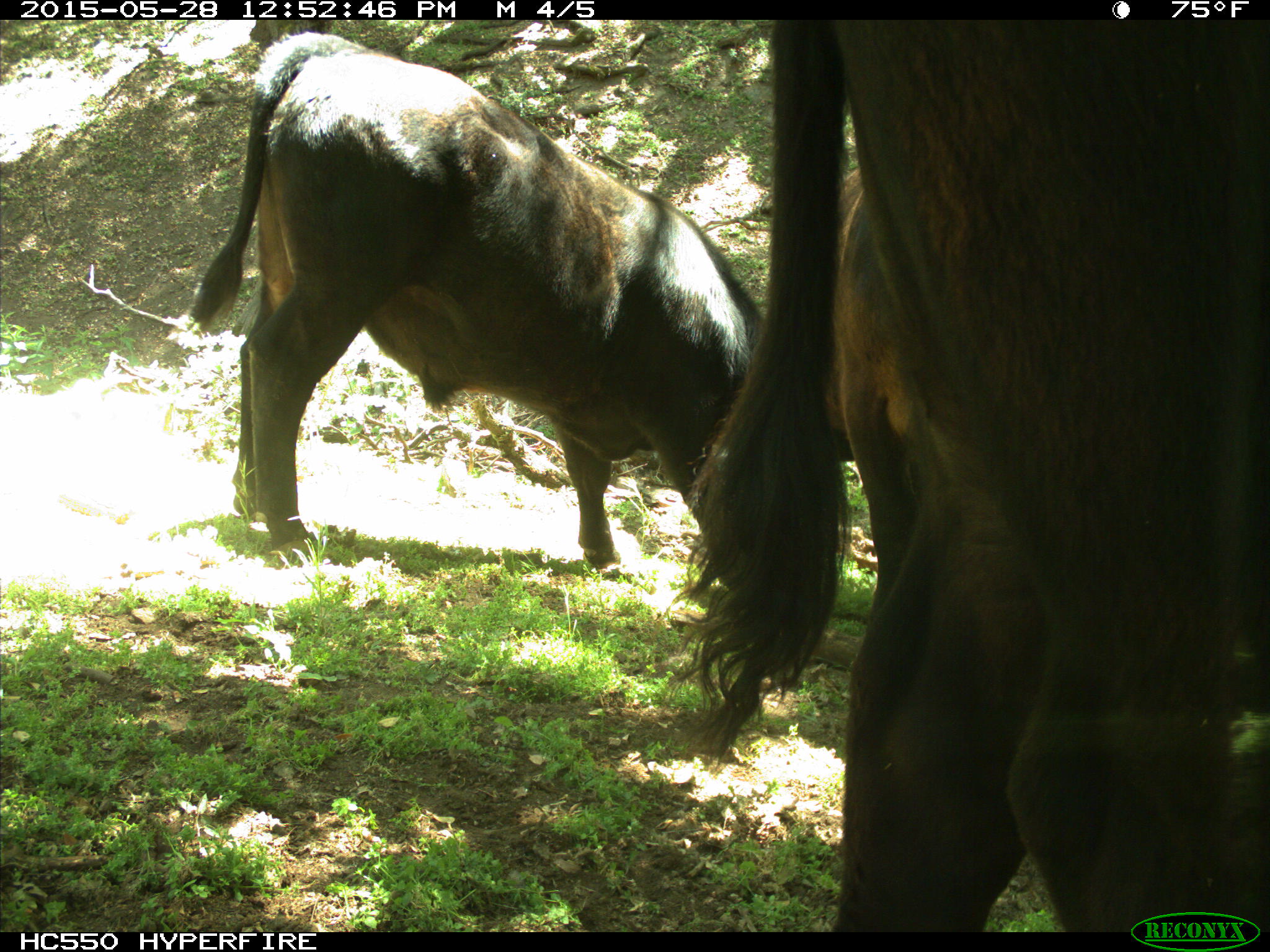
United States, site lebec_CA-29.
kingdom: Animalia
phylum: Chordata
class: Mammalia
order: Artiodactyla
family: Bovidae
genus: Bos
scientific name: Bos taurus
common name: domestic cow